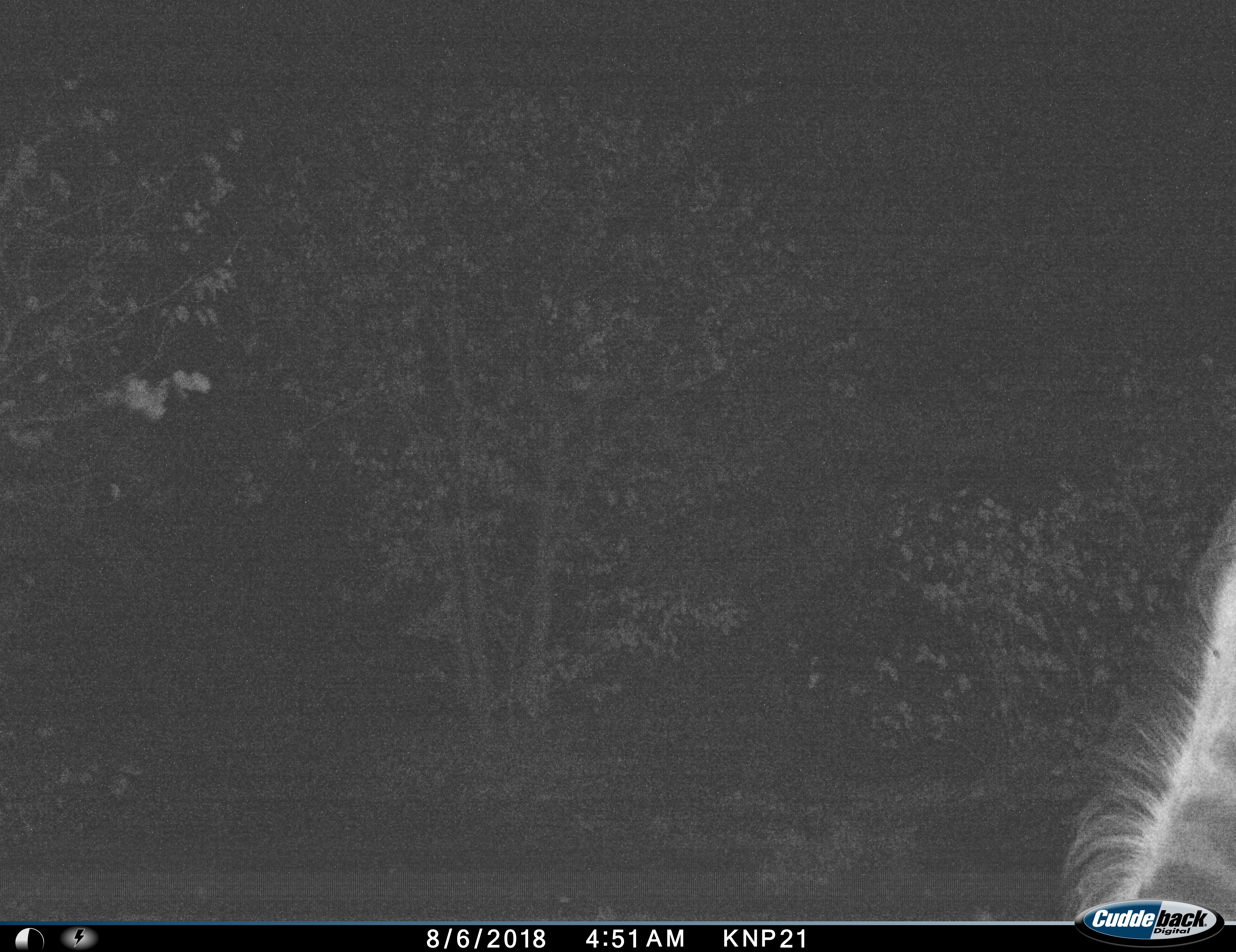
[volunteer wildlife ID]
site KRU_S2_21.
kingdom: Animalia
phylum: Chordata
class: Mammalia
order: Perissodactyla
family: Equidae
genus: Equus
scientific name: Equus quagga burchellii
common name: burchell's zebra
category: zebraburchells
Zebraburchells (burchell's zebra) (Equus quagga burchellii), count 1. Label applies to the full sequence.